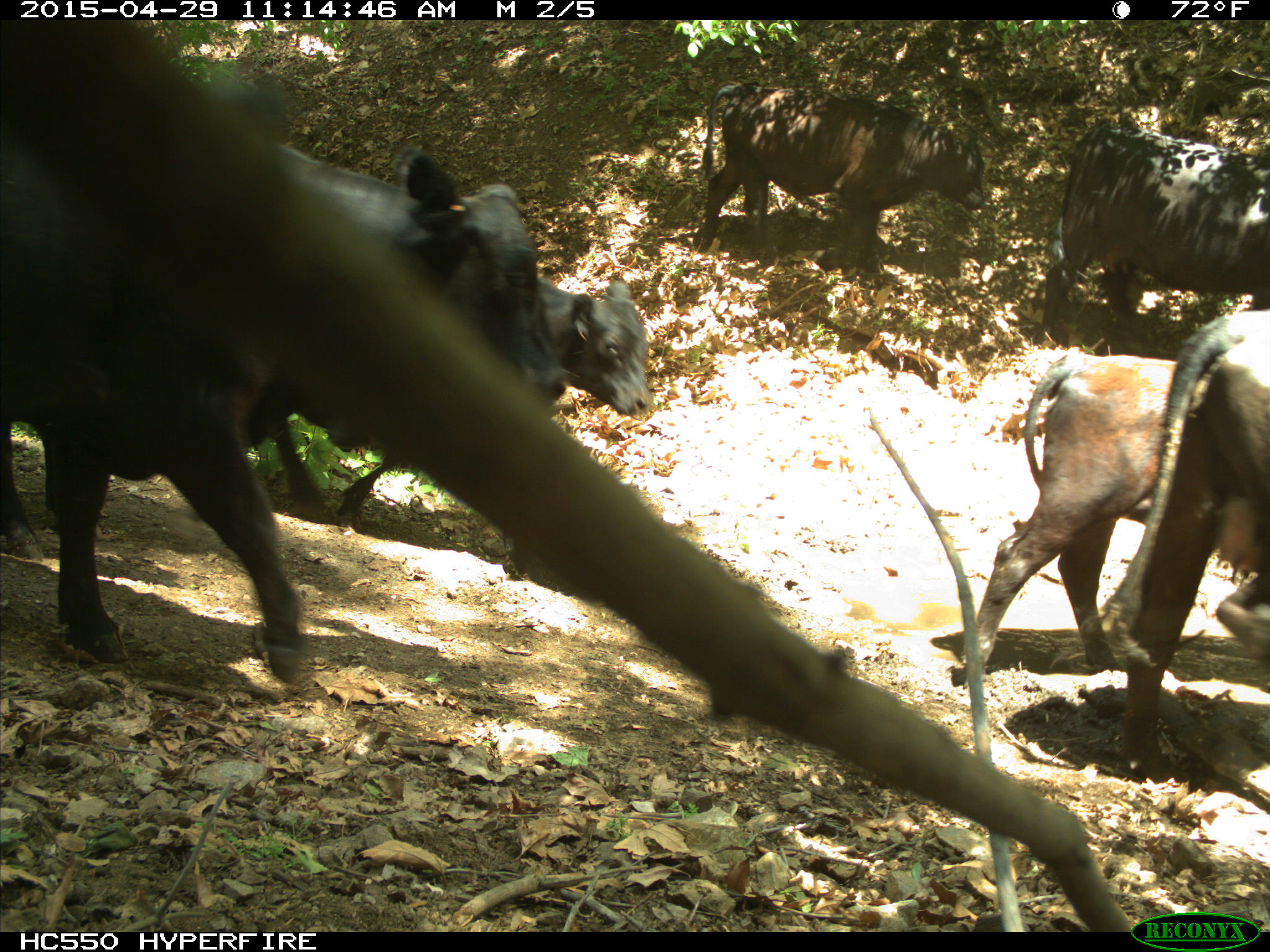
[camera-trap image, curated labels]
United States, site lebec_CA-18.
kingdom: Animalia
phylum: Chordata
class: Mammalia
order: Artiodactyla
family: Bovidae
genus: Bos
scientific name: Bos taurus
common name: domestic cow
Bos taurus (domestic cow).